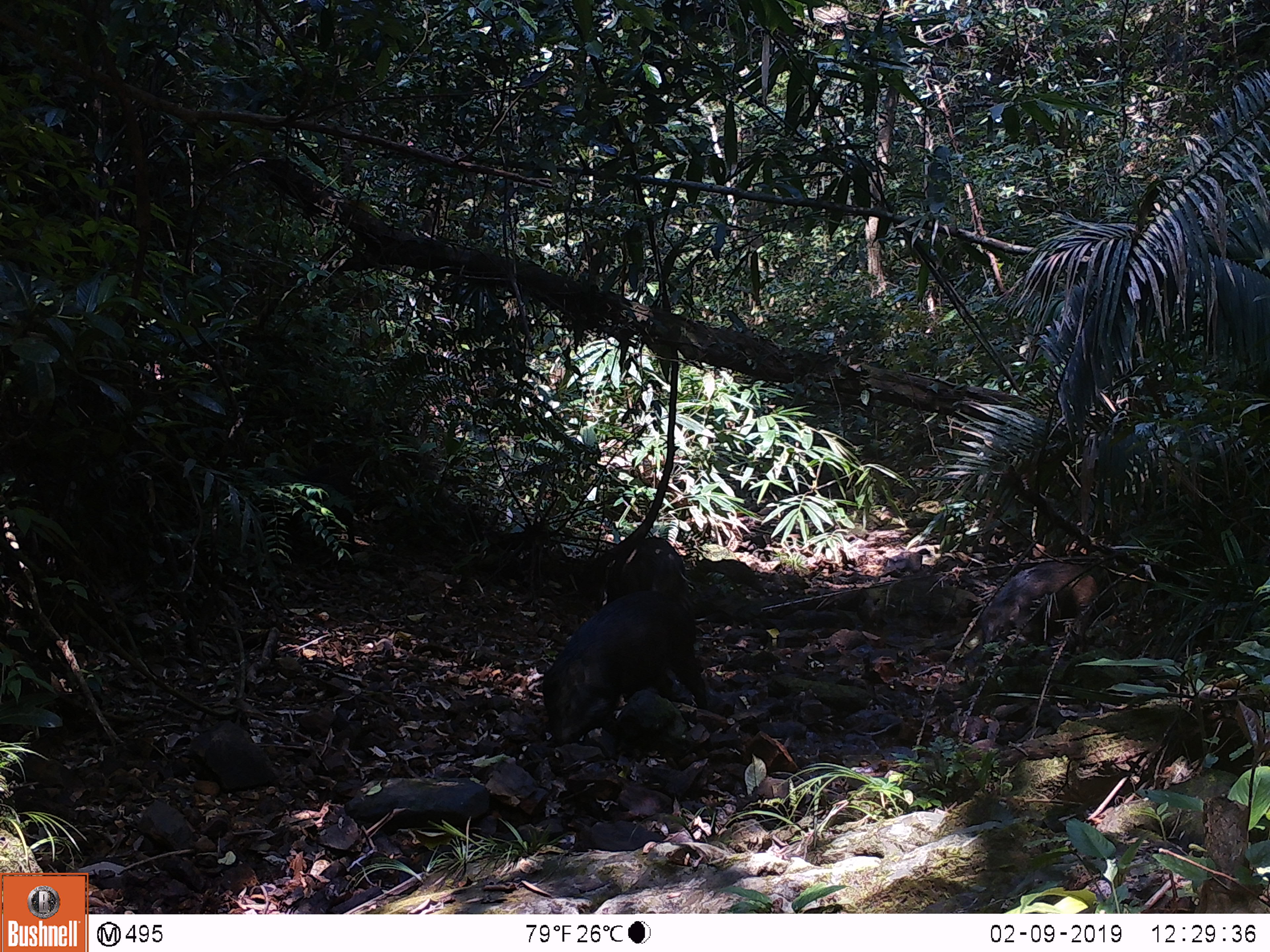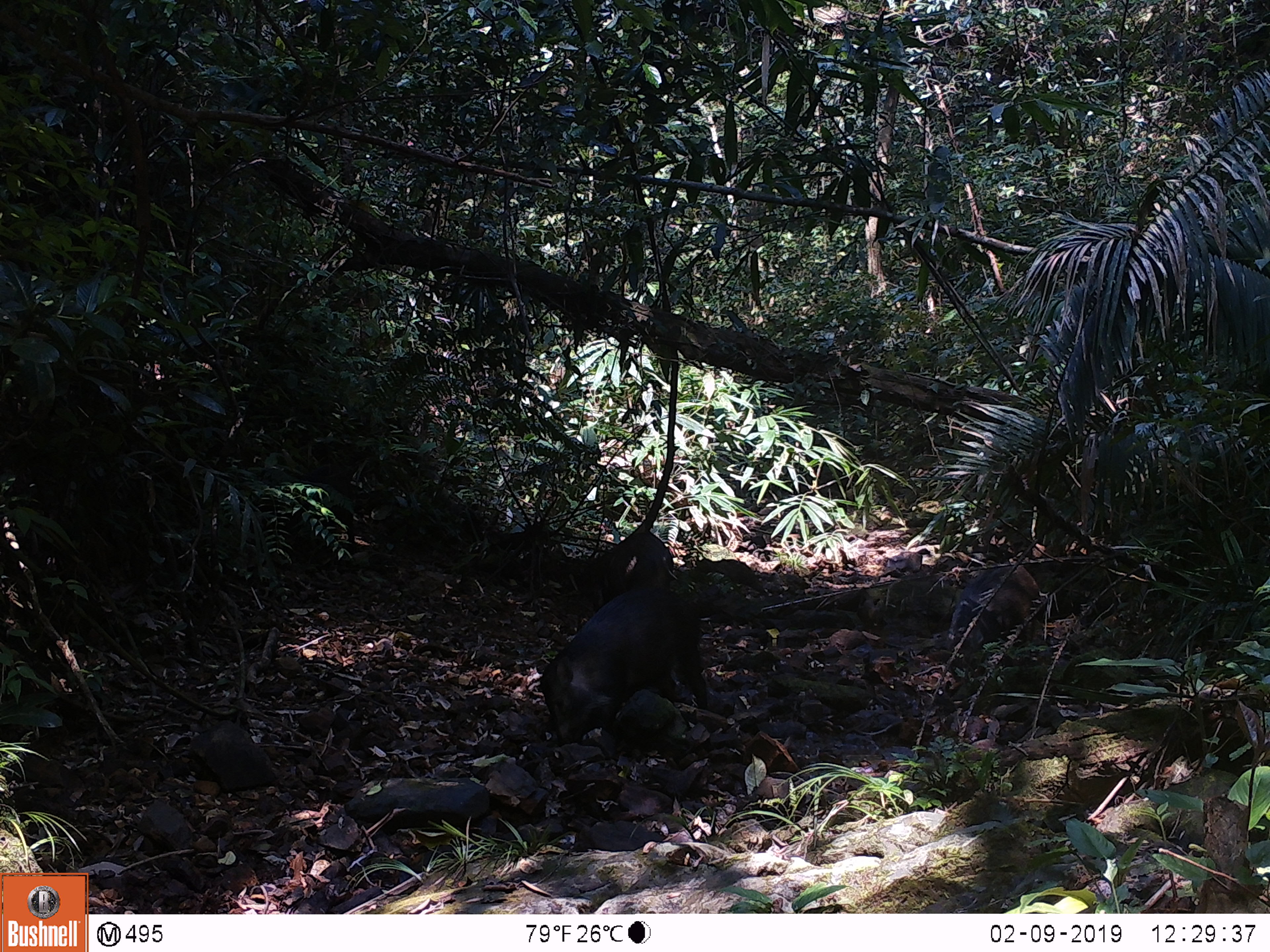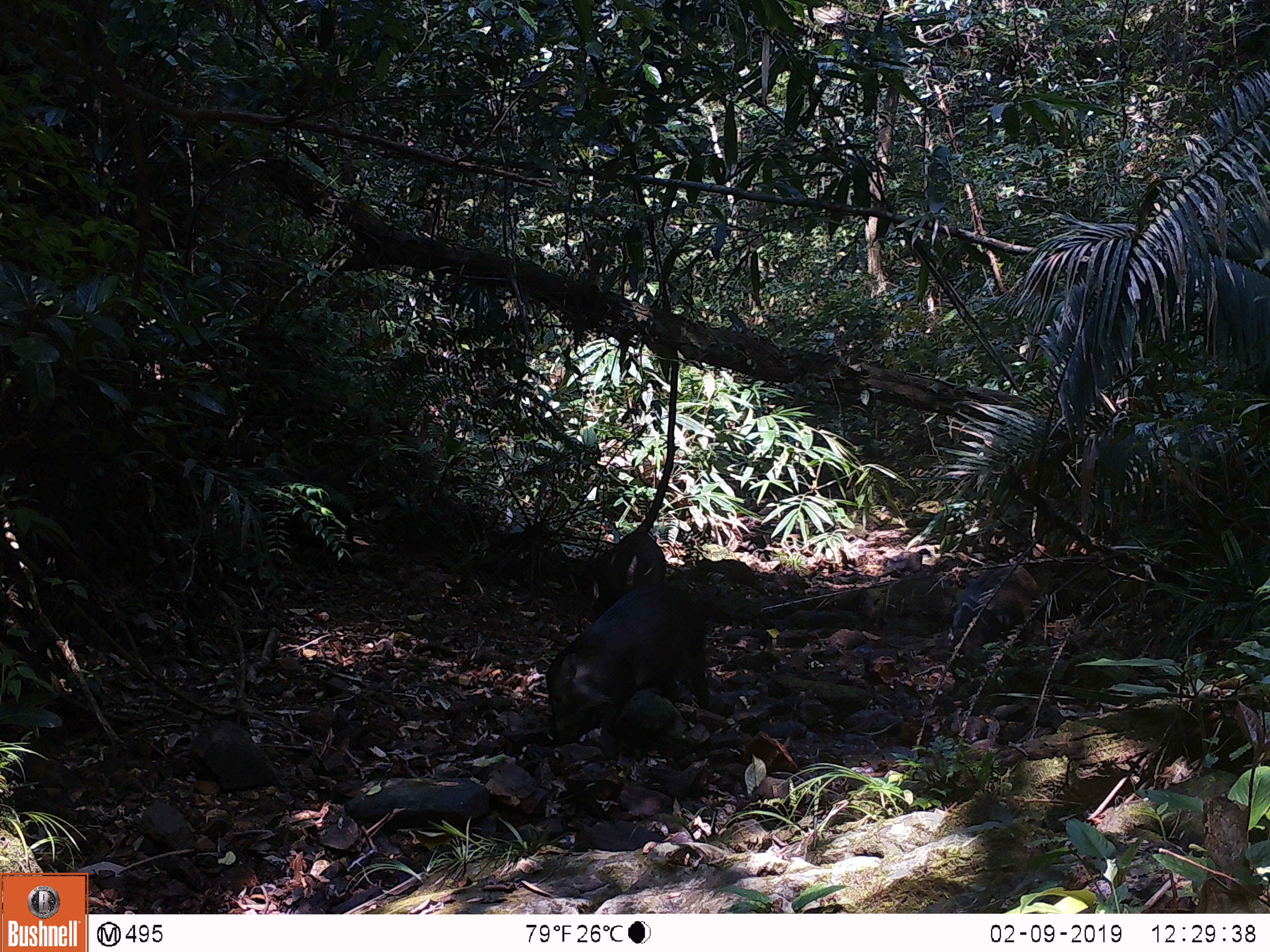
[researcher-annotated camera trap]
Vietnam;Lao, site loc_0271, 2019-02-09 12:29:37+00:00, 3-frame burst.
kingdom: Animalia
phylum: Chordata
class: Mammalia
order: Artiodactyla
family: Suidae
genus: Sus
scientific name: Sus scrofa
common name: eurasian wild pig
Eurasian wild pig (Sus scrofa). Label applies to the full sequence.